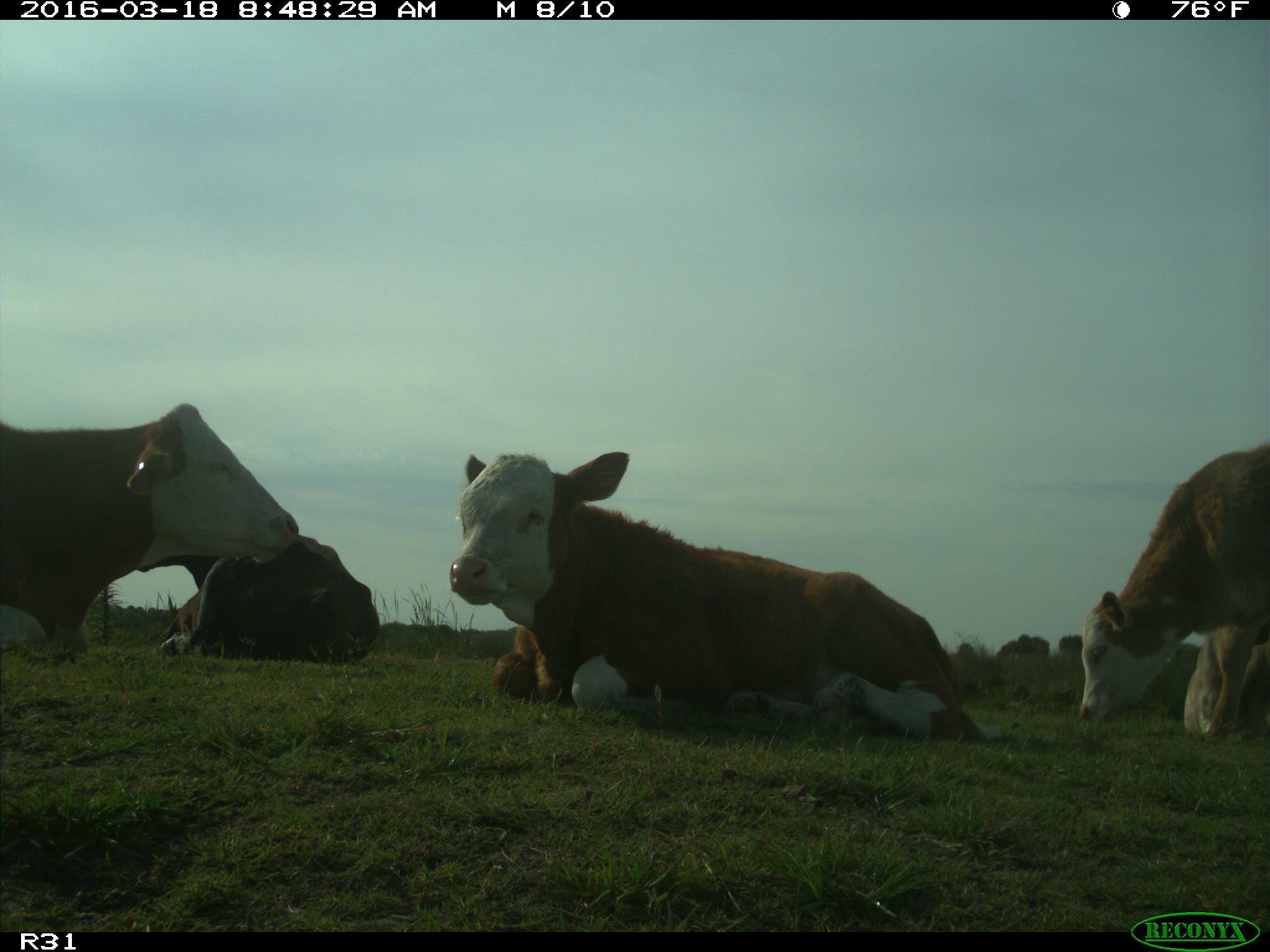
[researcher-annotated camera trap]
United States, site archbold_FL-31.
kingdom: Animalia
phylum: Chordata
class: Mammalia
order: Artiodactyla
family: Bovidae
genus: Bos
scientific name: Bos taurus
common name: domestic cow